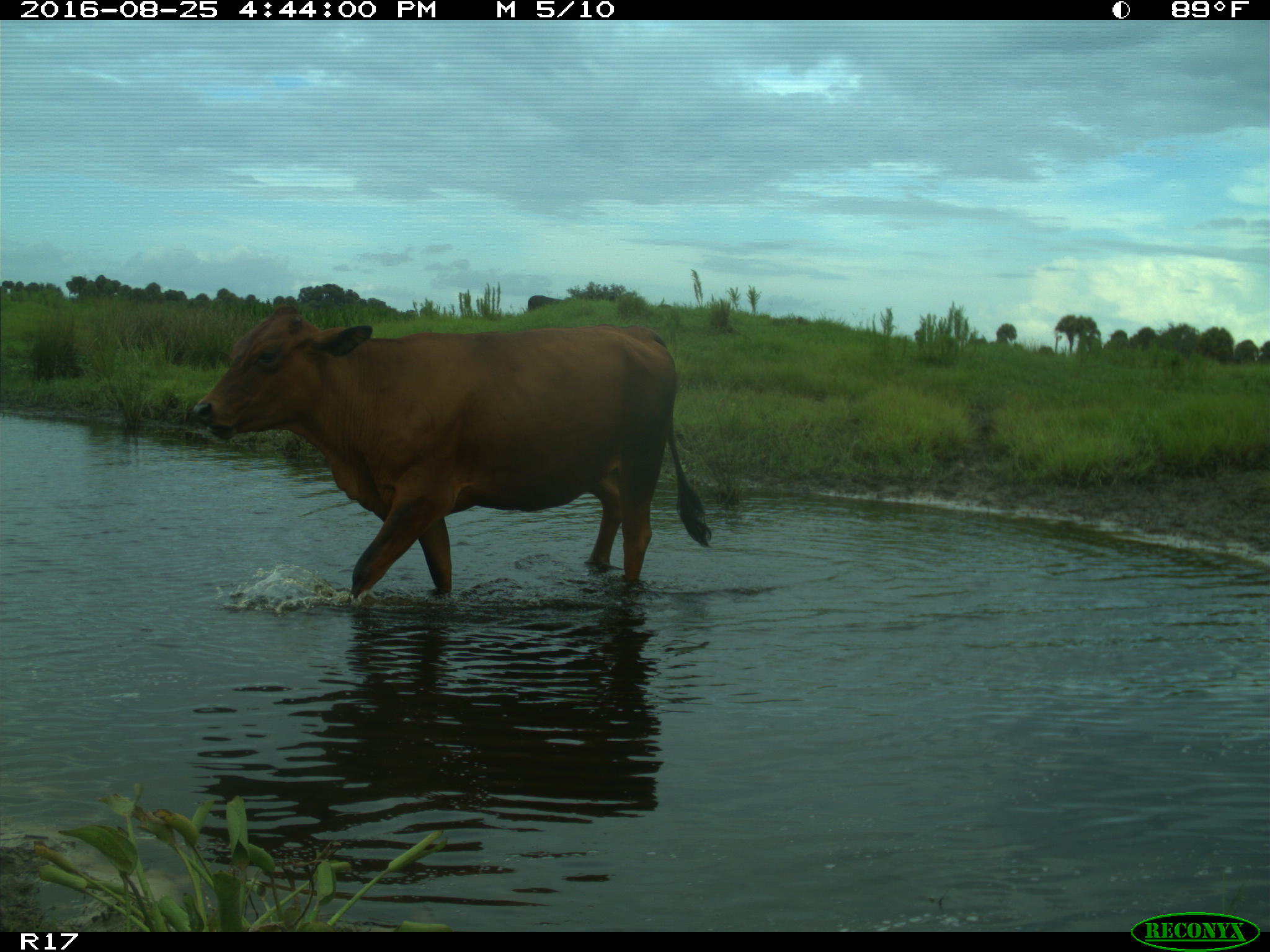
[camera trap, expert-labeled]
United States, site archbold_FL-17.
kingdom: Animalia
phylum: Chordata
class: Mammalia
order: Artiodactyla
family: Bovidae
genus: Bos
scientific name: Bos taurus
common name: domestic cow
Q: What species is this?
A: Bos taurus (domestic cow).